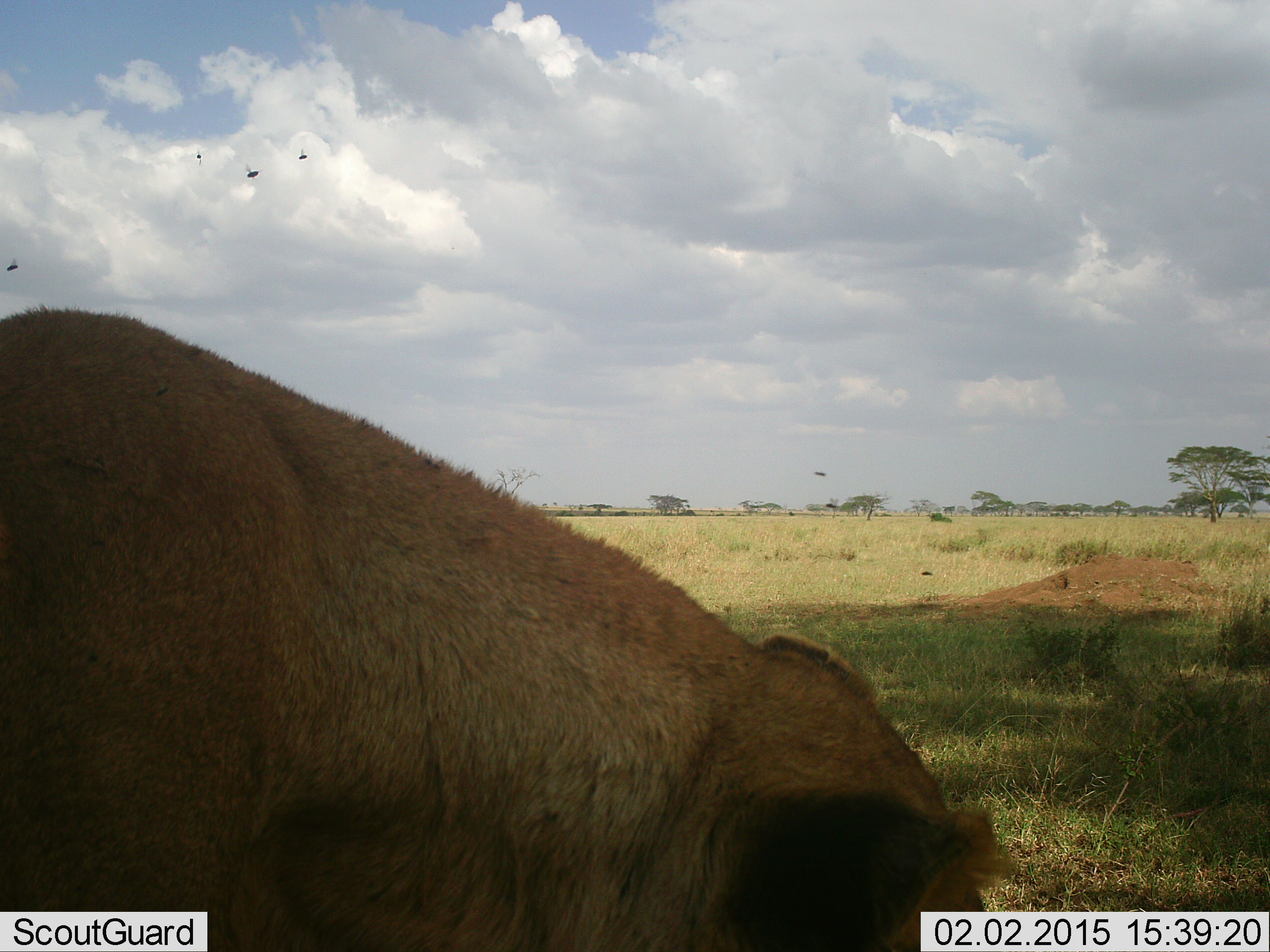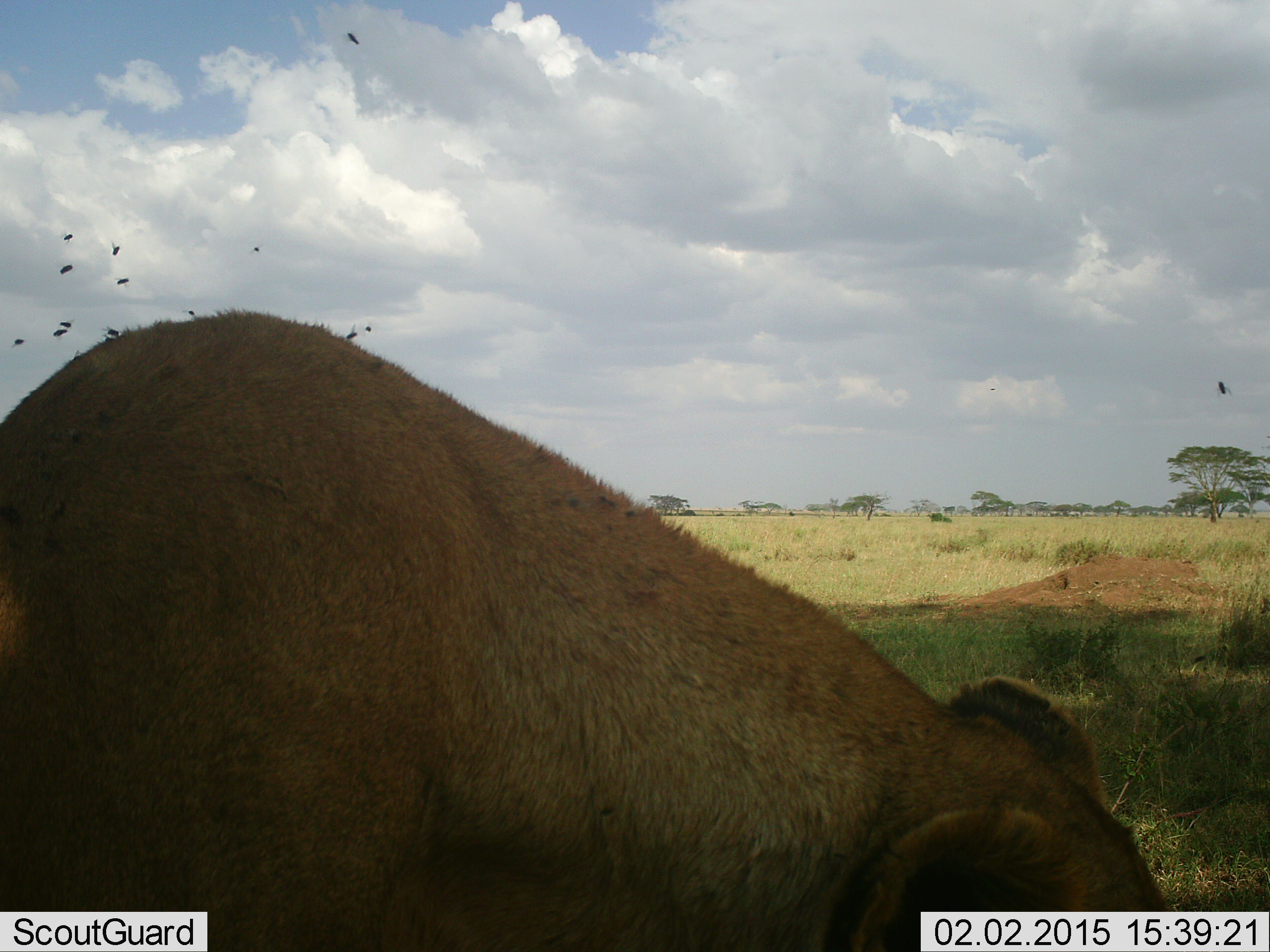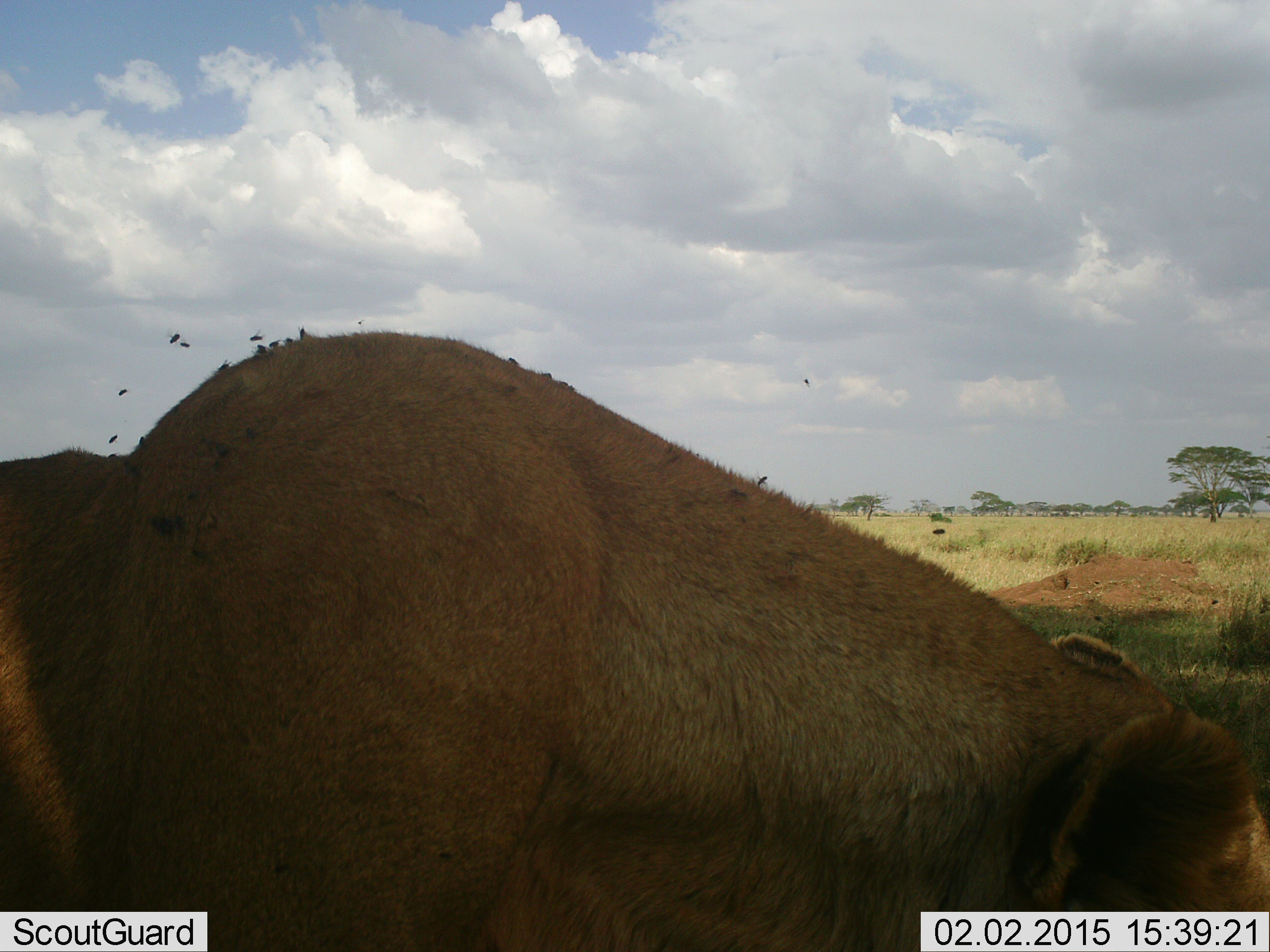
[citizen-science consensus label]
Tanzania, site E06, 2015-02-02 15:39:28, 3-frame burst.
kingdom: Animalia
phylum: Chordata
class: Mammalia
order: Carnivora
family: Felidae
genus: Panthera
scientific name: Panthera leo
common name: lion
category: lionfemale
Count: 1.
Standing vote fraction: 29%.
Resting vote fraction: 12%.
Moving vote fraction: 41%.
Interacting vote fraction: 0%.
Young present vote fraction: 0%.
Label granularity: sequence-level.